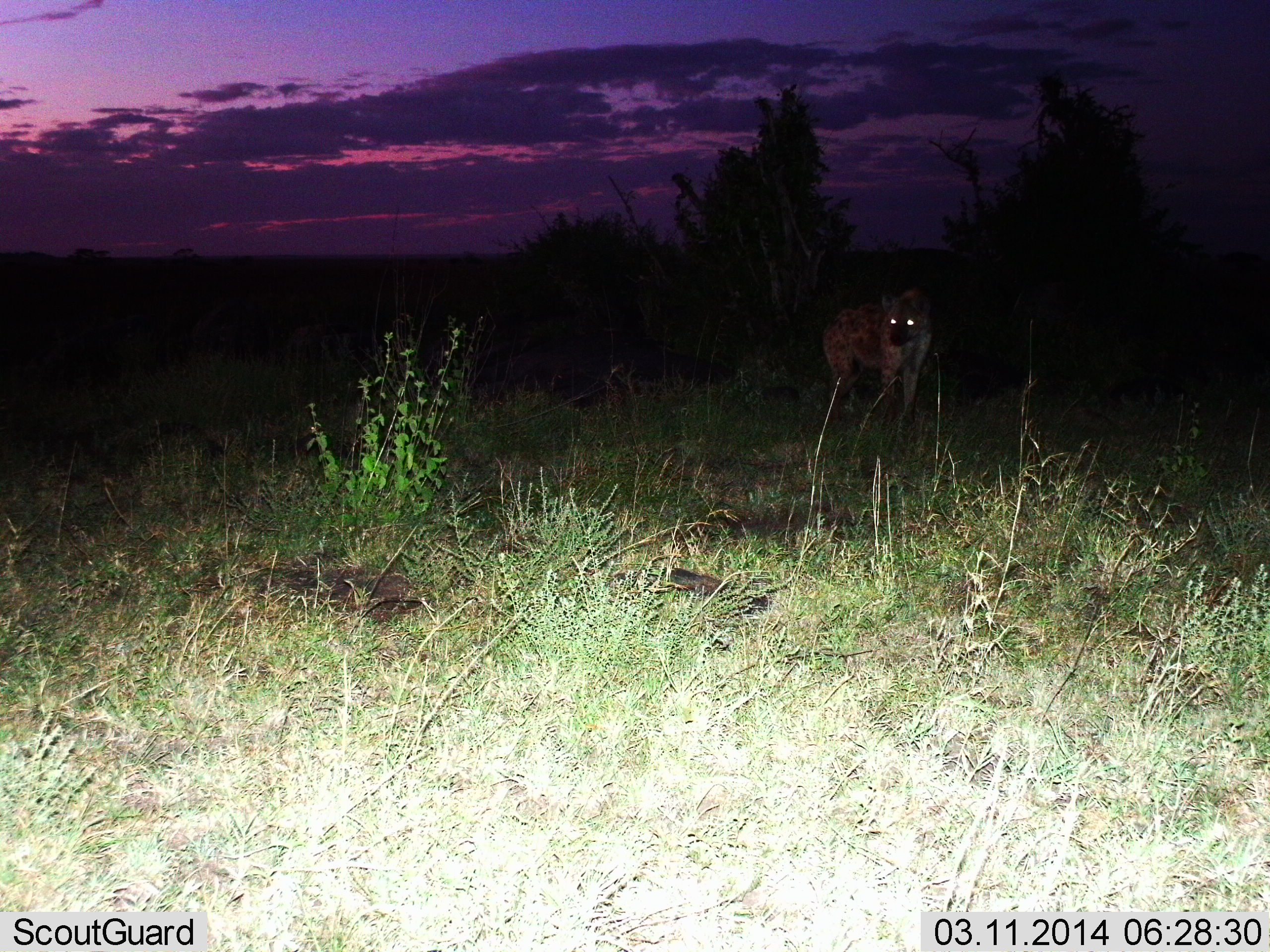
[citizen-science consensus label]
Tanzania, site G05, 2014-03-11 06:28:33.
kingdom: Animalia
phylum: Chordata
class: Mammalia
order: Carnivora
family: Hyaenidae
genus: Crocuta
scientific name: Crocuta crocuta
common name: spotted hyena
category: hyenaspotted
Hyenaspotted (spotted hyena) (Crocuta crocuta), count 1. Behavior (volunteer vote fractions): standing 90%, resting 0%, moving 10%, interacting 0%. Young present (vote fraction): 0%. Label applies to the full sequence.